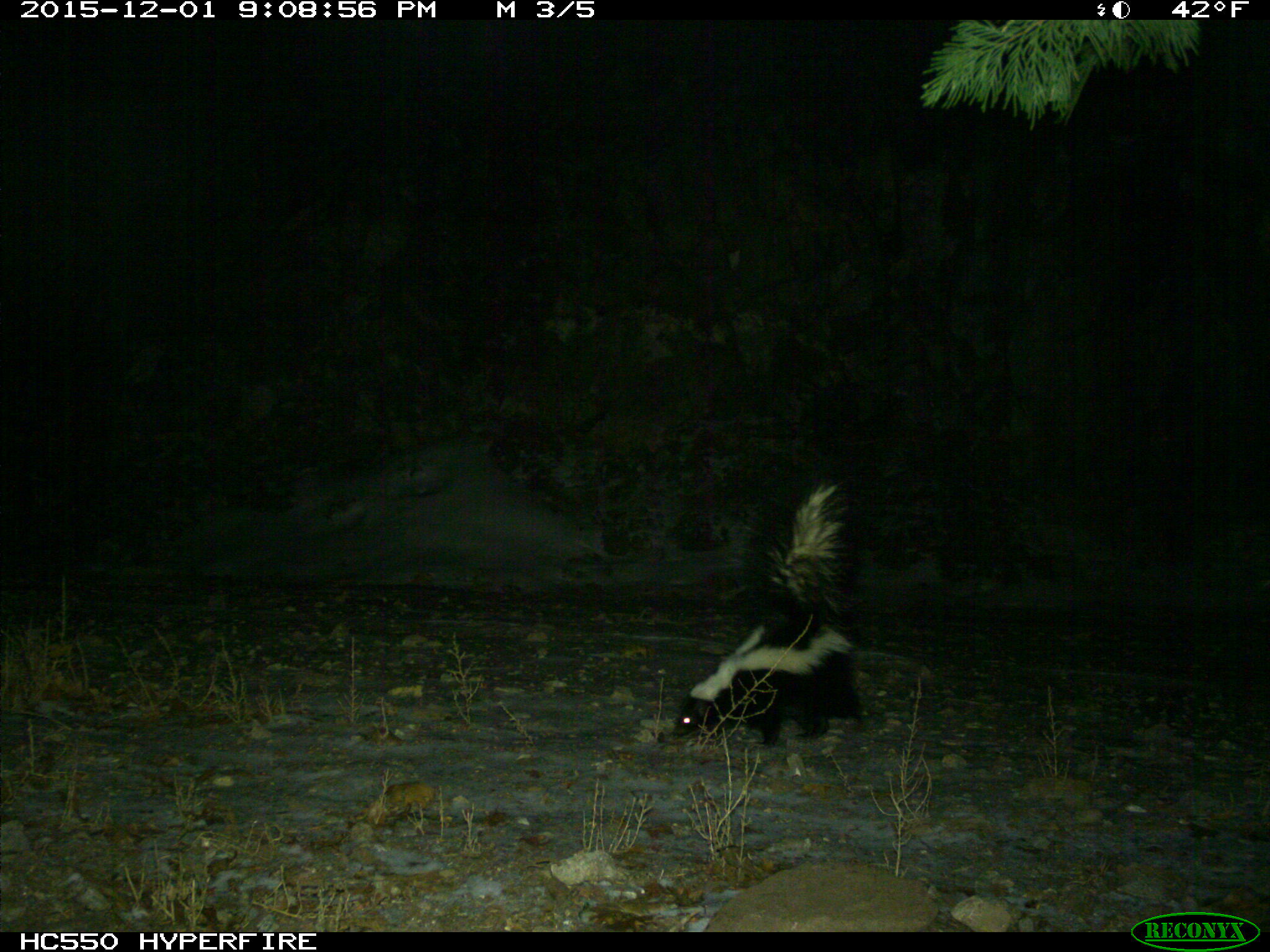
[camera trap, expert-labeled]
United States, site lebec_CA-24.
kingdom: Animalia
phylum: Chordata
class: Mammalia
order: Carnivora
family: Mephitidae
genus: Mephitis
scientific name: Mephitis mephitis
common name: striped skunk